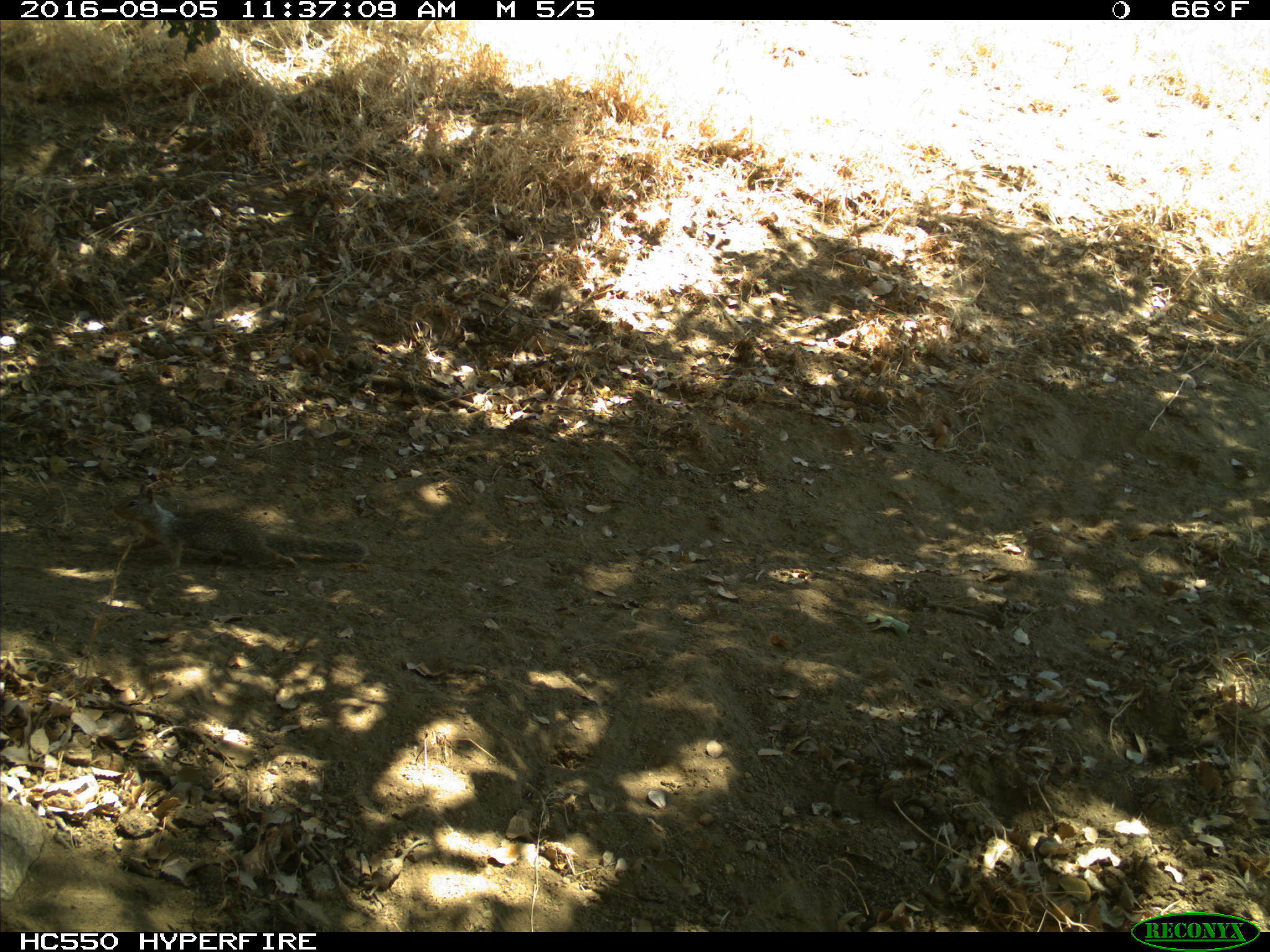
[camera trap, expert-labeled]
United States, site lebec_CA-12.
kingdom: Animalia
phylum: Chordata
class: Mammalia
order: Rodentia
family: Sciuridae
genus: Otospermophilus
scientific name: Otospermophilus beecheyi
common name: california ground squirrel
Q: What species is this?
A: Otospermophilus beecheyi (california ground squirrel).